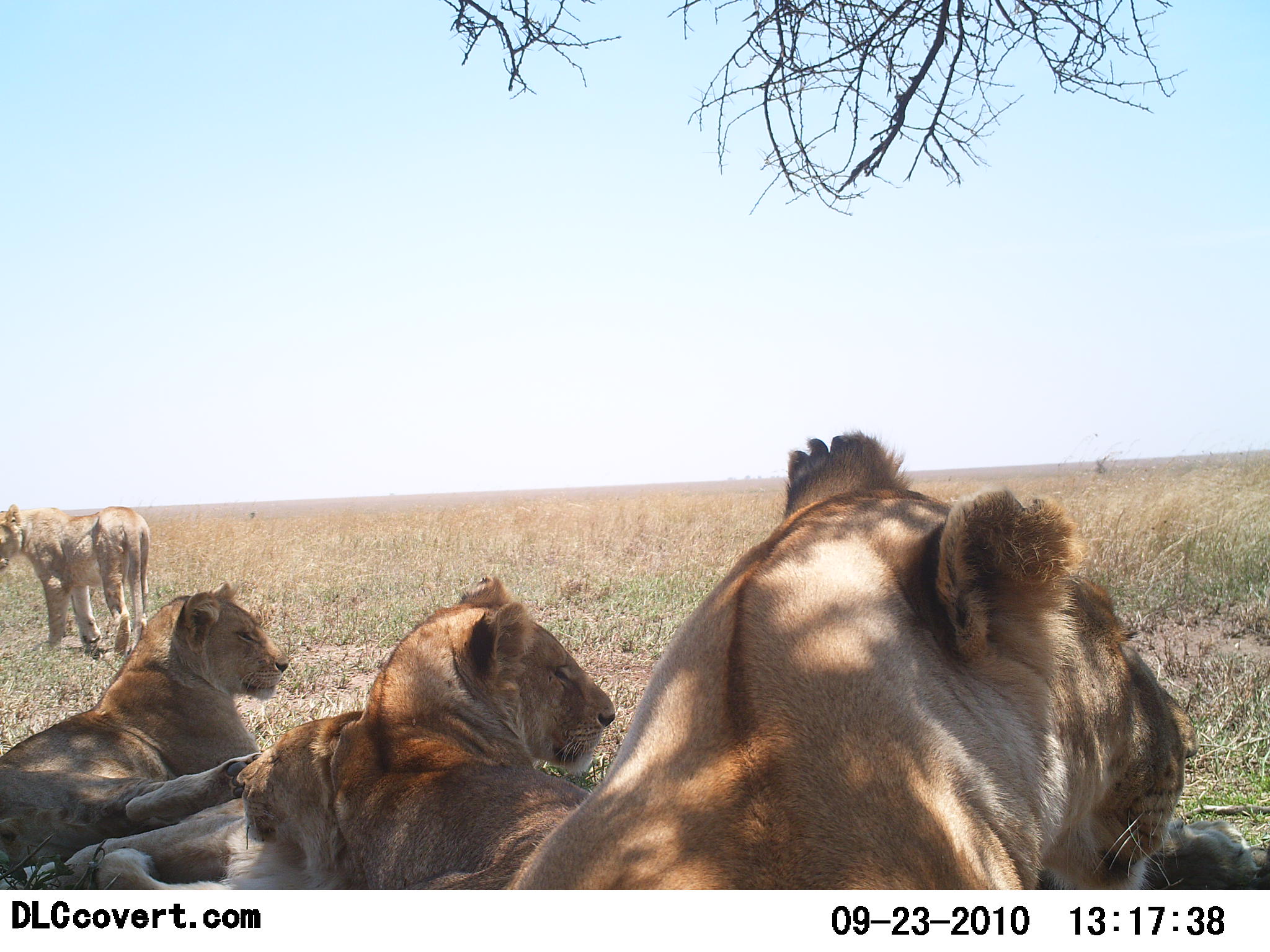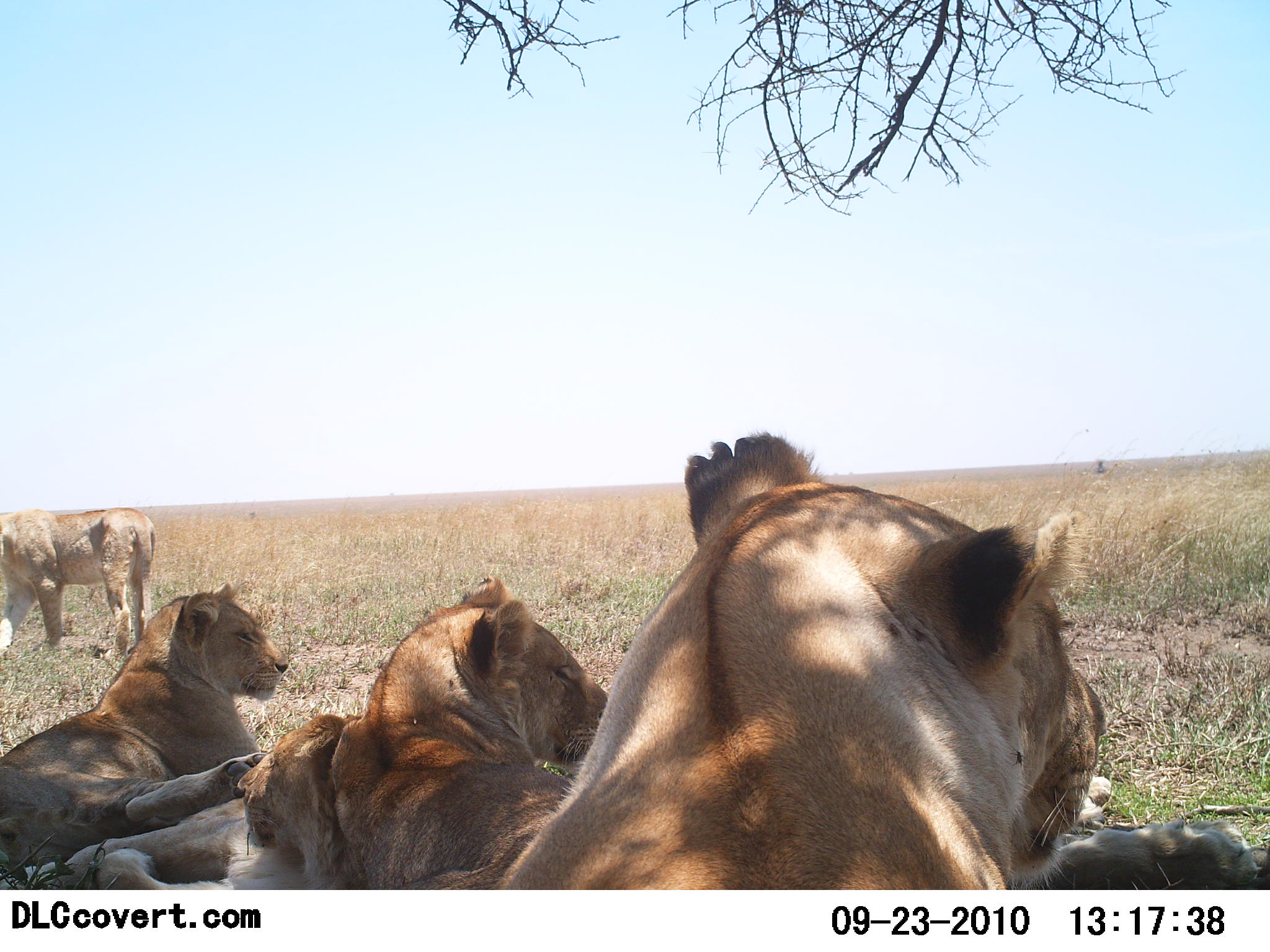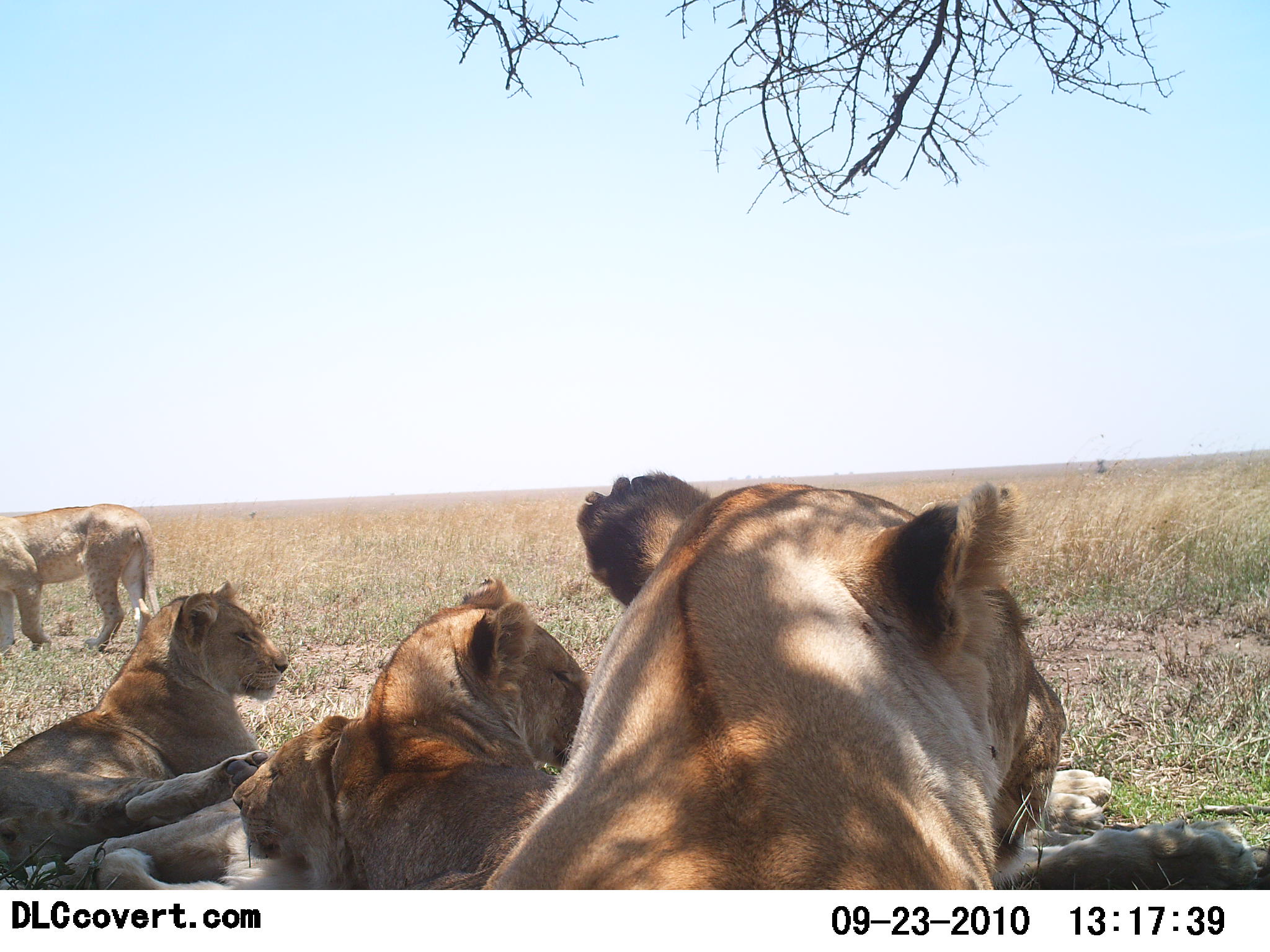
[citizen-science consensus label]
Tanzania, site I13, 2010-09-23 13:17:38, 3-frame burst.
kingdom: Animalia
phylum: Chordata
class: Mammalia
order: Carnivora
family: Felidae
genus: Panthera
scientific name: Panthera leo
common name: lion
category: lionfemale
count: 5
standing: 33%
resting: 100%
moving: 7%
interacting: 11%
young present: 4%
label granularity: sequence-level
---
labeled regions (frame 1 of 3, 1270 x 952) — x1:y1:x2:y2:
animal: 506:428:1270:888; 329:576:619:889; 0:581:290:866; 42:710:368:890; 0:504:151:656; 1124:818:1270:889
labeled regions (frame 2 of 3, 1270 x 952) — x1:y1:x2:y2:
animal: 497:433:1270:889; 328:577:610:891; 0:581:292:868; 22:712:366:891; 0:509:156:664; 1078:775:1115:821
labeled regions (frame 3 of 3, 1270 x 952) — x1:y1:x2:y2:
animal: 479:469:1270:890; 0:580:292:871; 330:575:598:891; 37:713:364:891; 0:503:161:662; 990:813:1270:888; 1041:769:1113:832